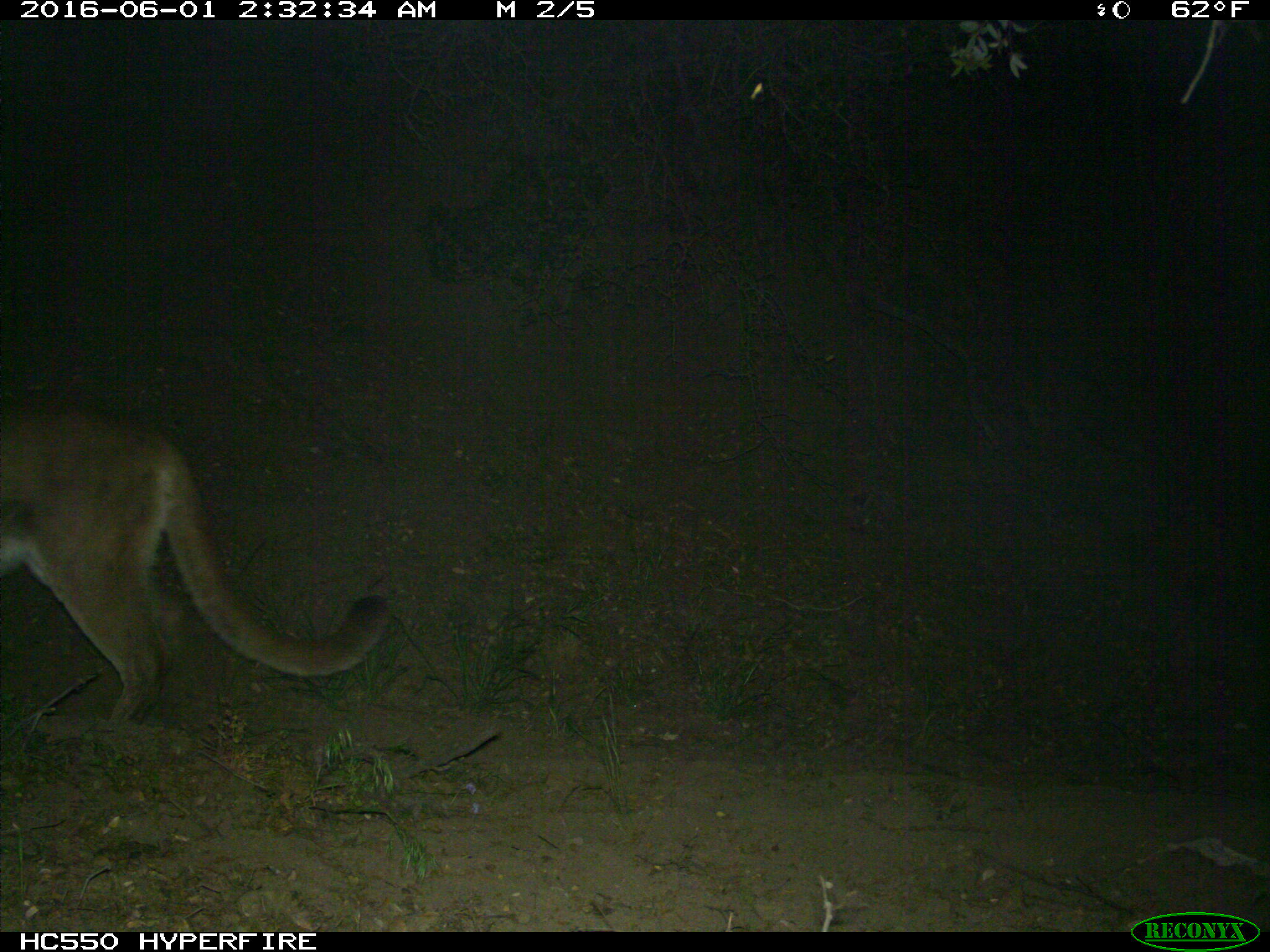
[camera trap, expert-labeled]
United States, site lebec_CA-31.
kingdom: Animalia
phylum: Chordata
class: Mammalia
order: Carnivora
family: Felidae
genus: Puma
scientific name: Puma concolor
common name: mountain lion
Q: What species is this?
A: Puma concolor (mountain lion).